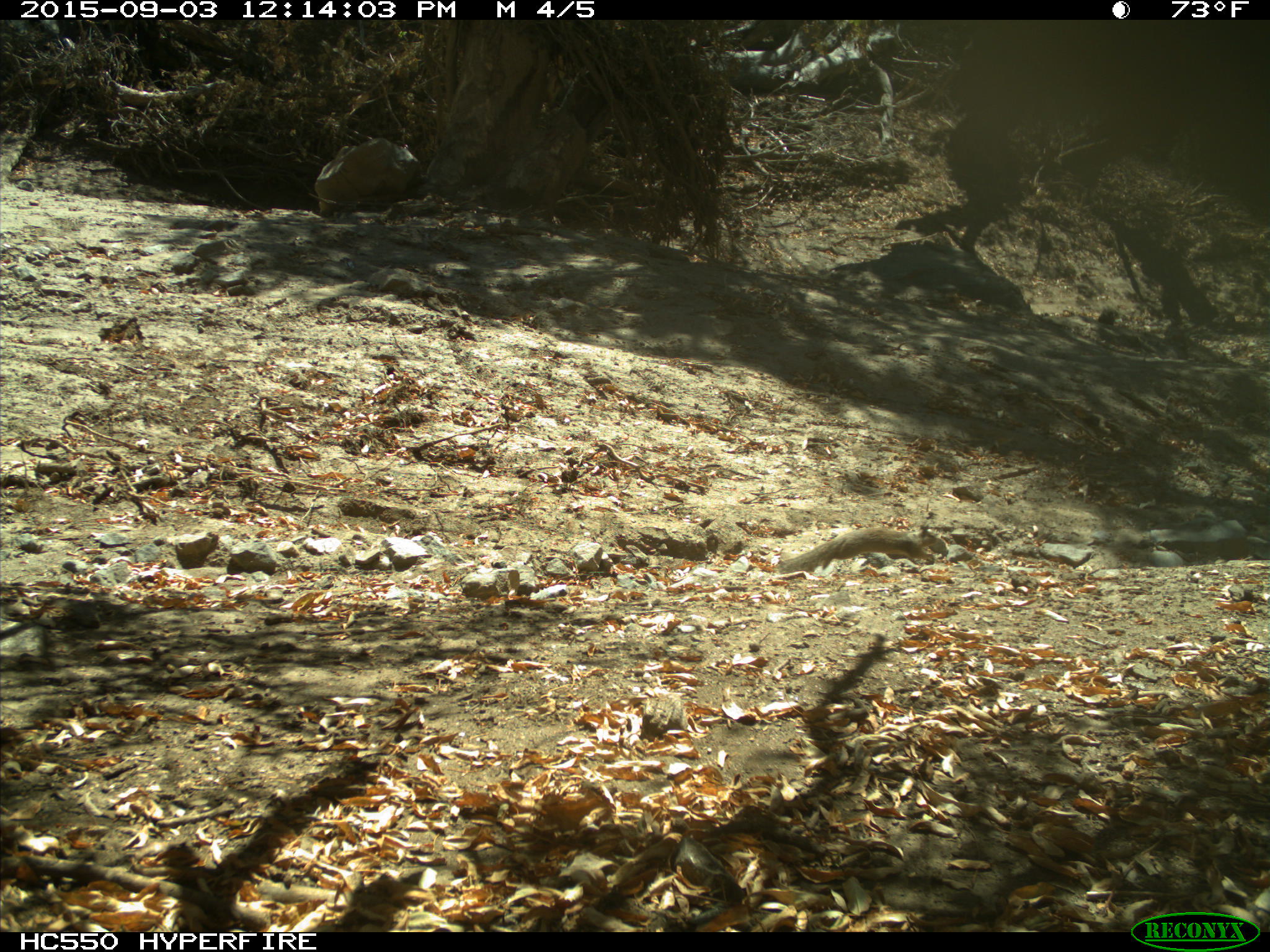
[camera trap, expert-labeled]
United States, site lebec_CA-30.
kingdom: Animalia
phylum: Chordata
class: Mammalia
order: Rodentia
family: Sciuridae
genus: Otospermophilus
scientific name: Otospermophilus beecheyi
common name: california ground squirrel